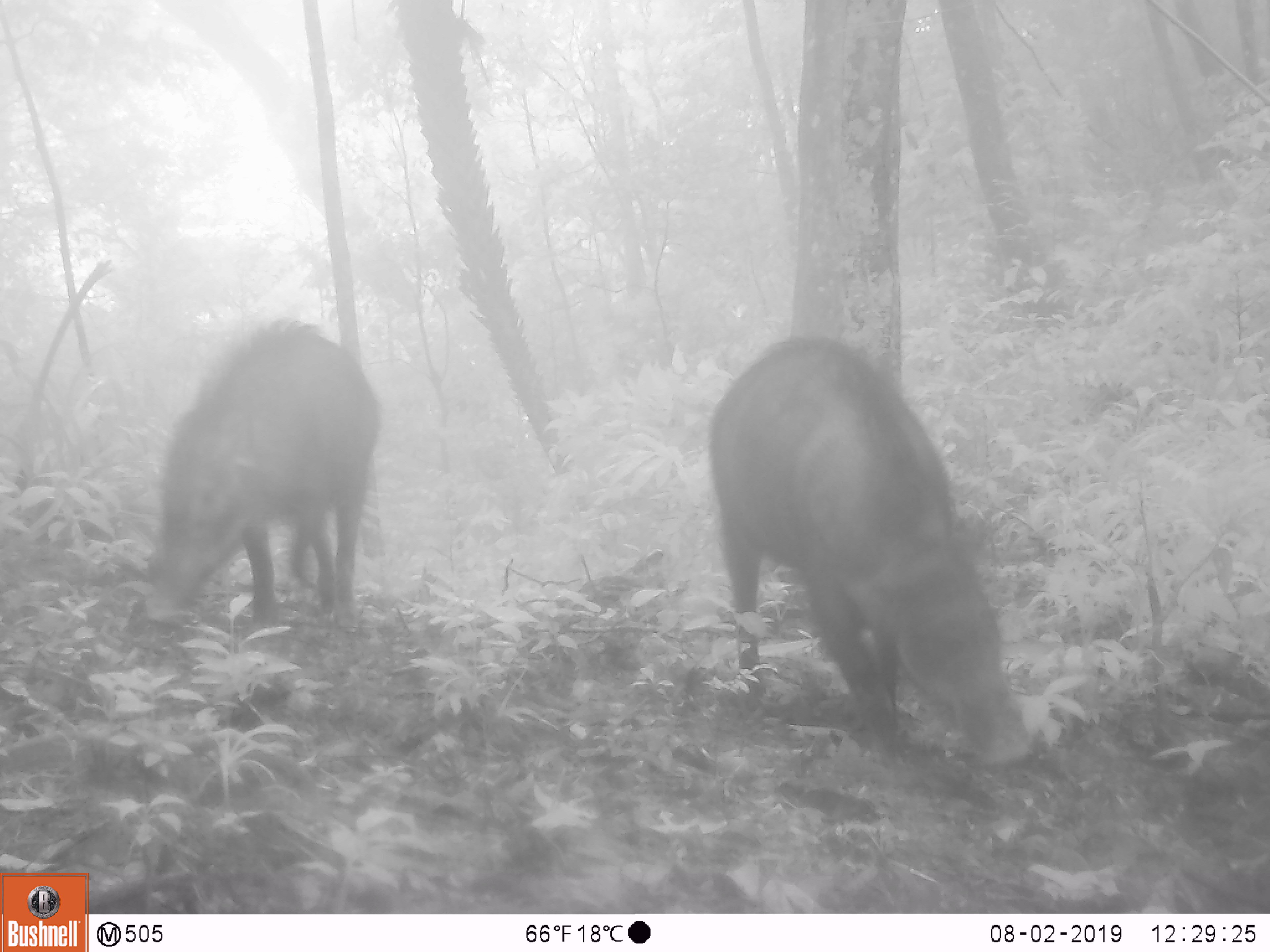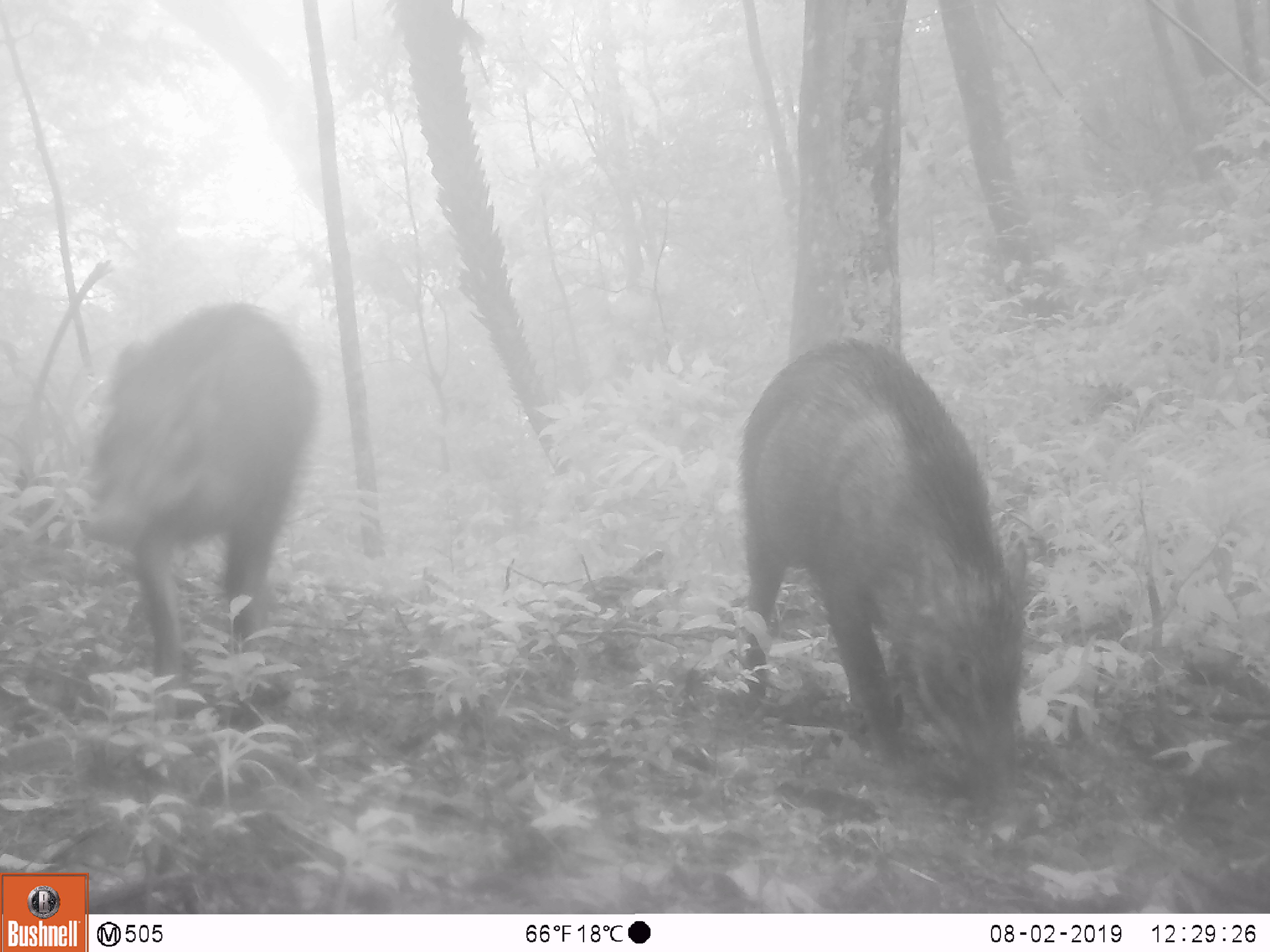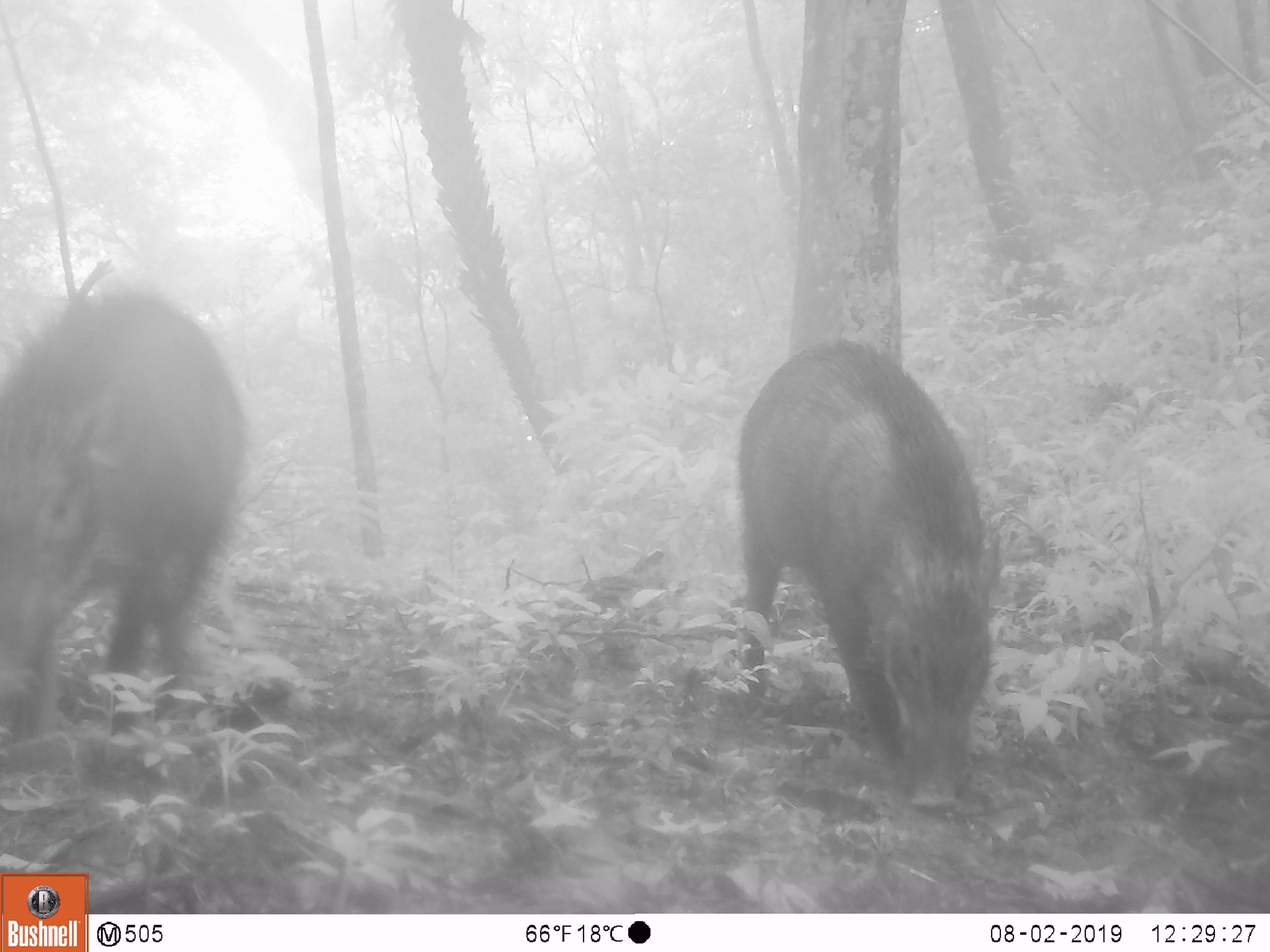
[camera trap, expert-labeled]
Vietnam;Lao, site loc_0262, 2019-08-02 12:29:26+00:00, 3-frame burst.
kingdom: Animalia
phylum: Chordata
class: Mammalia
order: Artiodactyla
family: Suidae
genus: Sus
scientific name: Sus scrofa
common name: eurasian wild pig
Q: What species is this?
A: Eurasian wild pig (Sus scrofa).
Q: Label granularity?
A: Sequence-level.